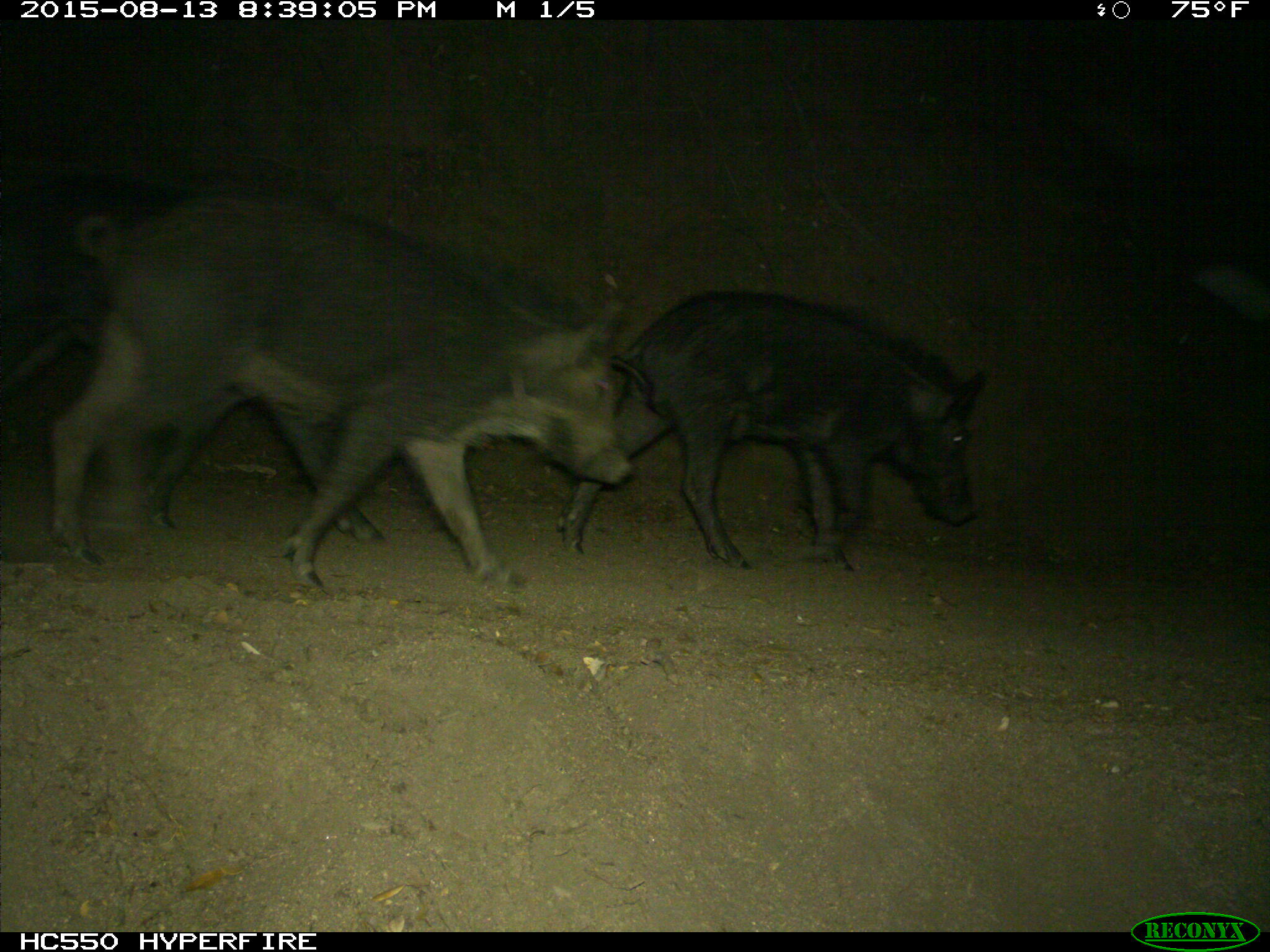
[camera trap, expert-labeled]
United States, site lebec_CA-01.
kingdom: Animalia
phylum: Chordata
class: Mammalia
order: Artiodactyla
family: Suidae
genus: Sus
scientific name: Sus scrofa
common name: wild boar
Sus scrofa (wild boar).